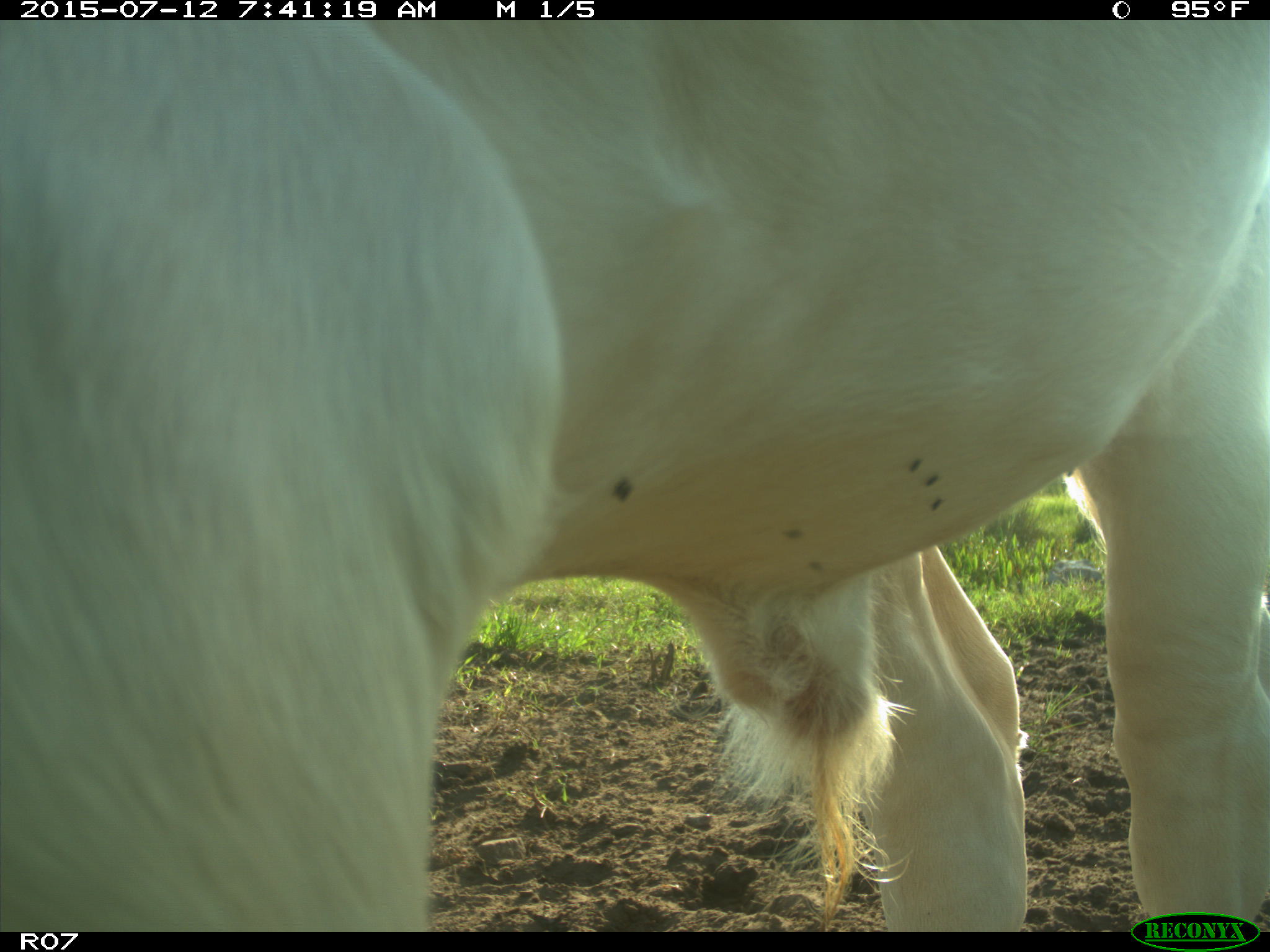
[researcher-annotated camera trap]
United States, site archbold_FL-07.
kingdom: Animalia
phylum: Chordata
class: Mammalia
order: Artiodactyla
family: Bovidae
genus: Bos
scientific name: Bos taurus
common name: domestic cow